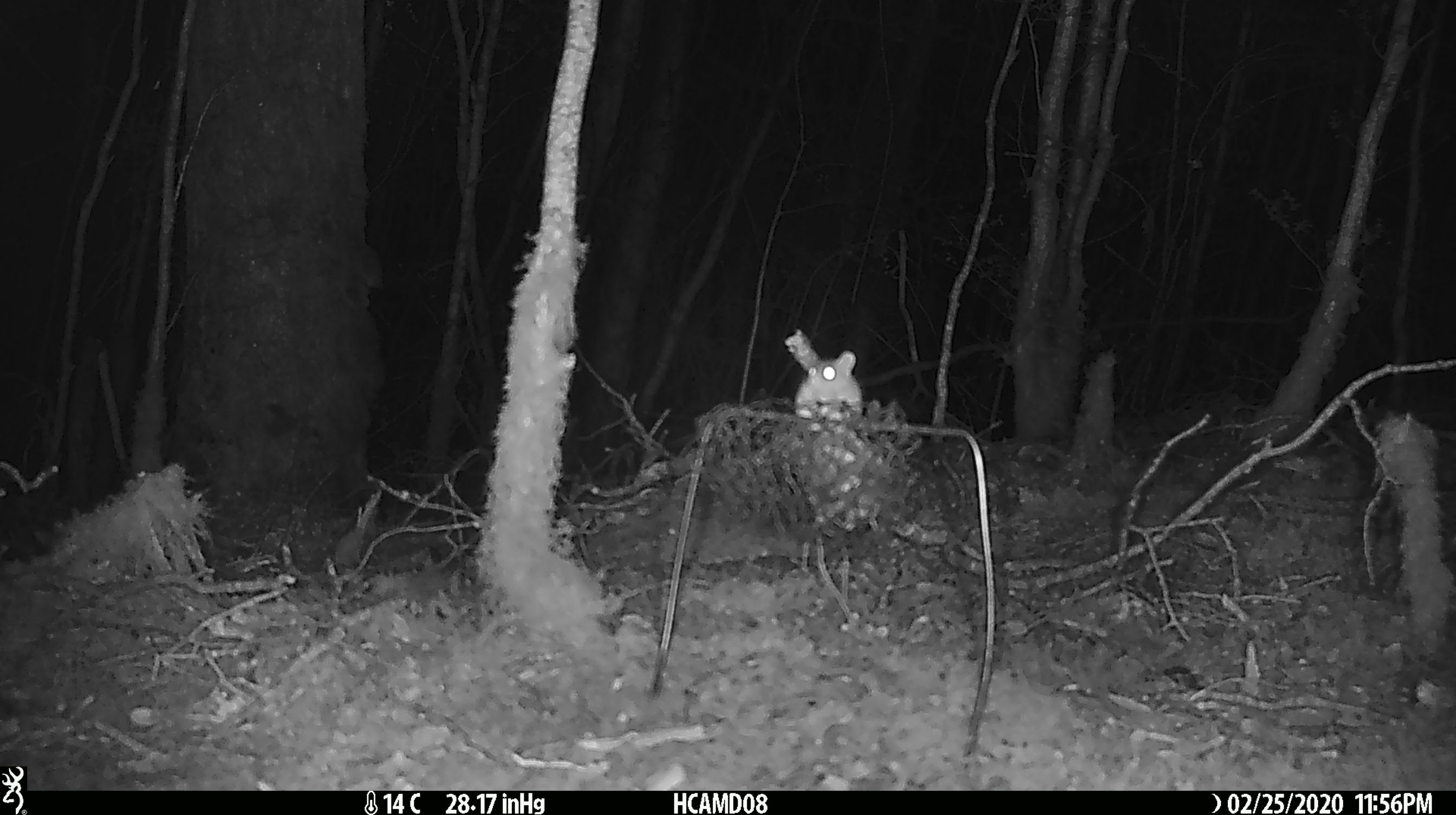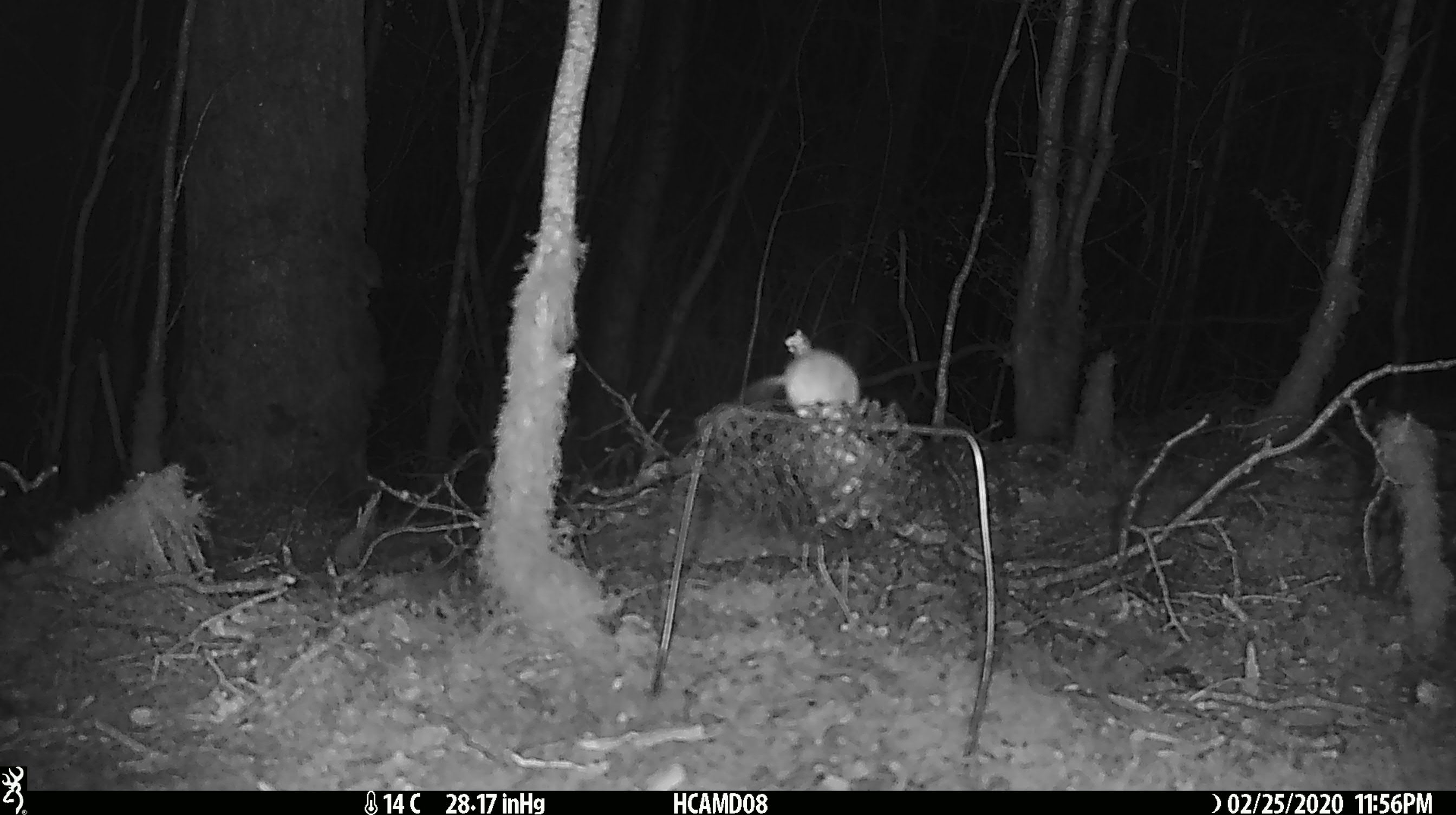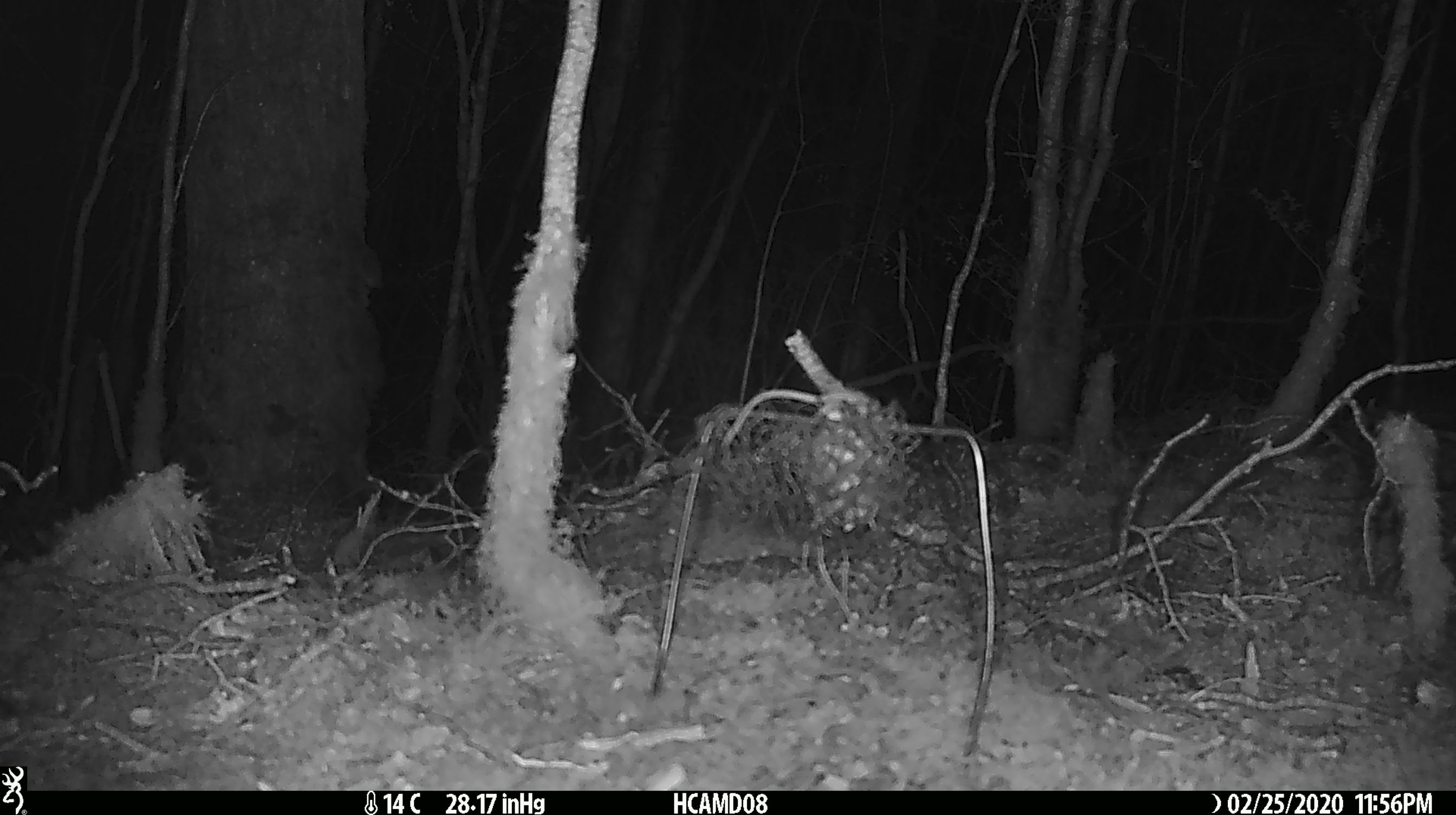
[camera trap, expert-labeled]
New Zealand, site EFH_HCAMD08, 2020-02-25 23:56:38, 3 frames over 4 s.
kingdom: Animalia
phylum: Chordata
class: Mammalia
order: Rodentia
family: Muridae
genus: Mus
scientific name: Mus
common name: mouse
Mouse (Mus).